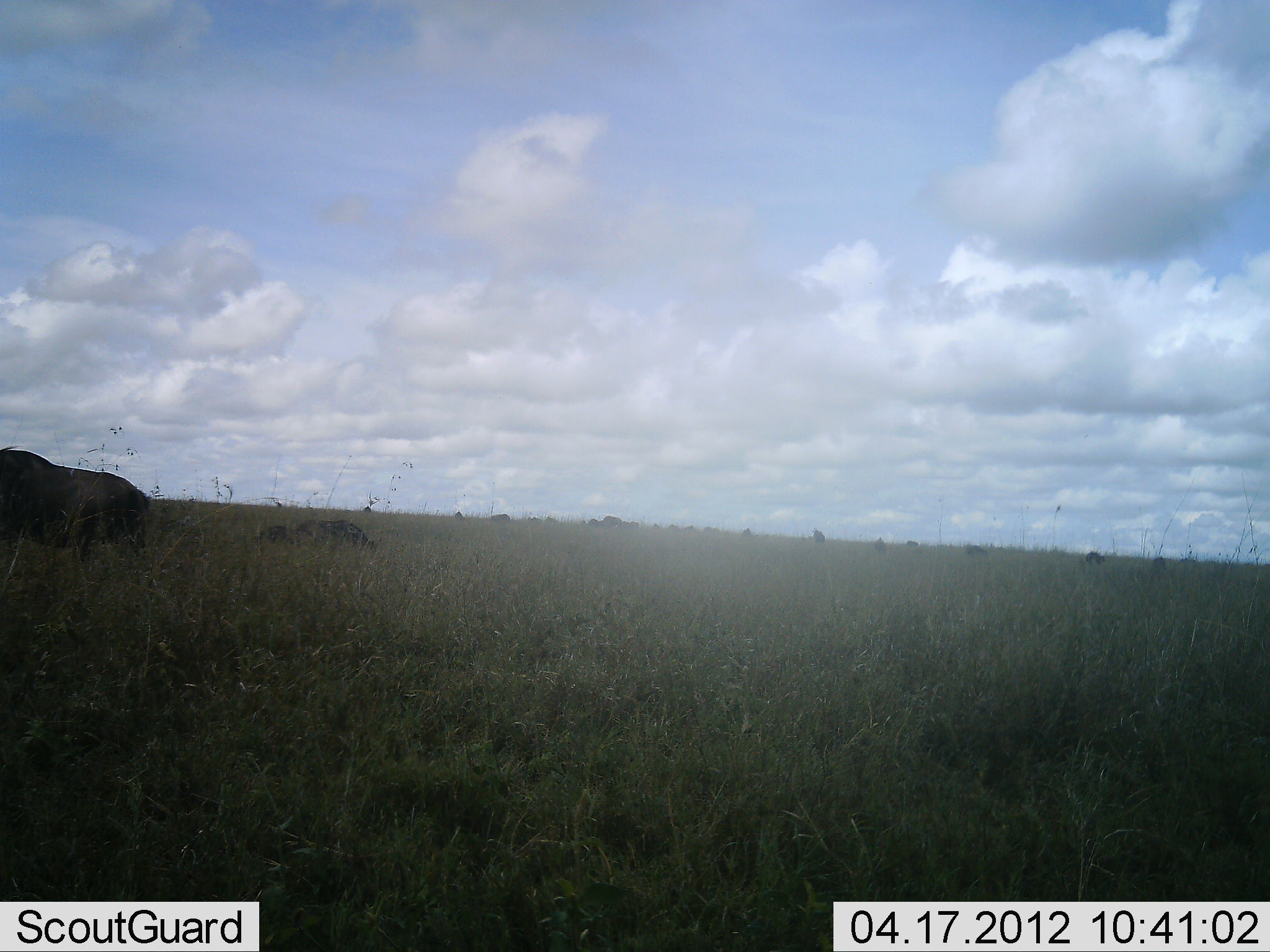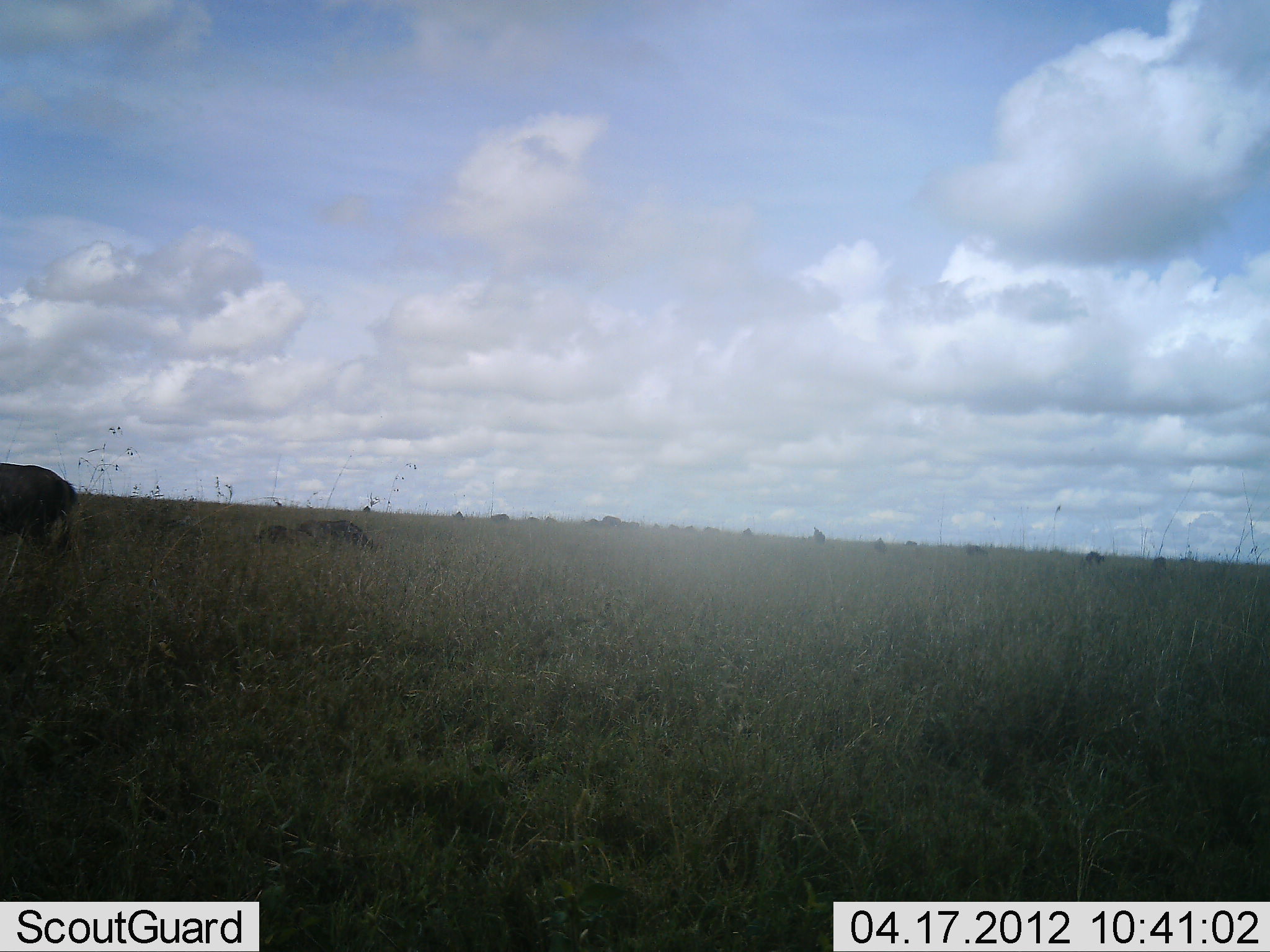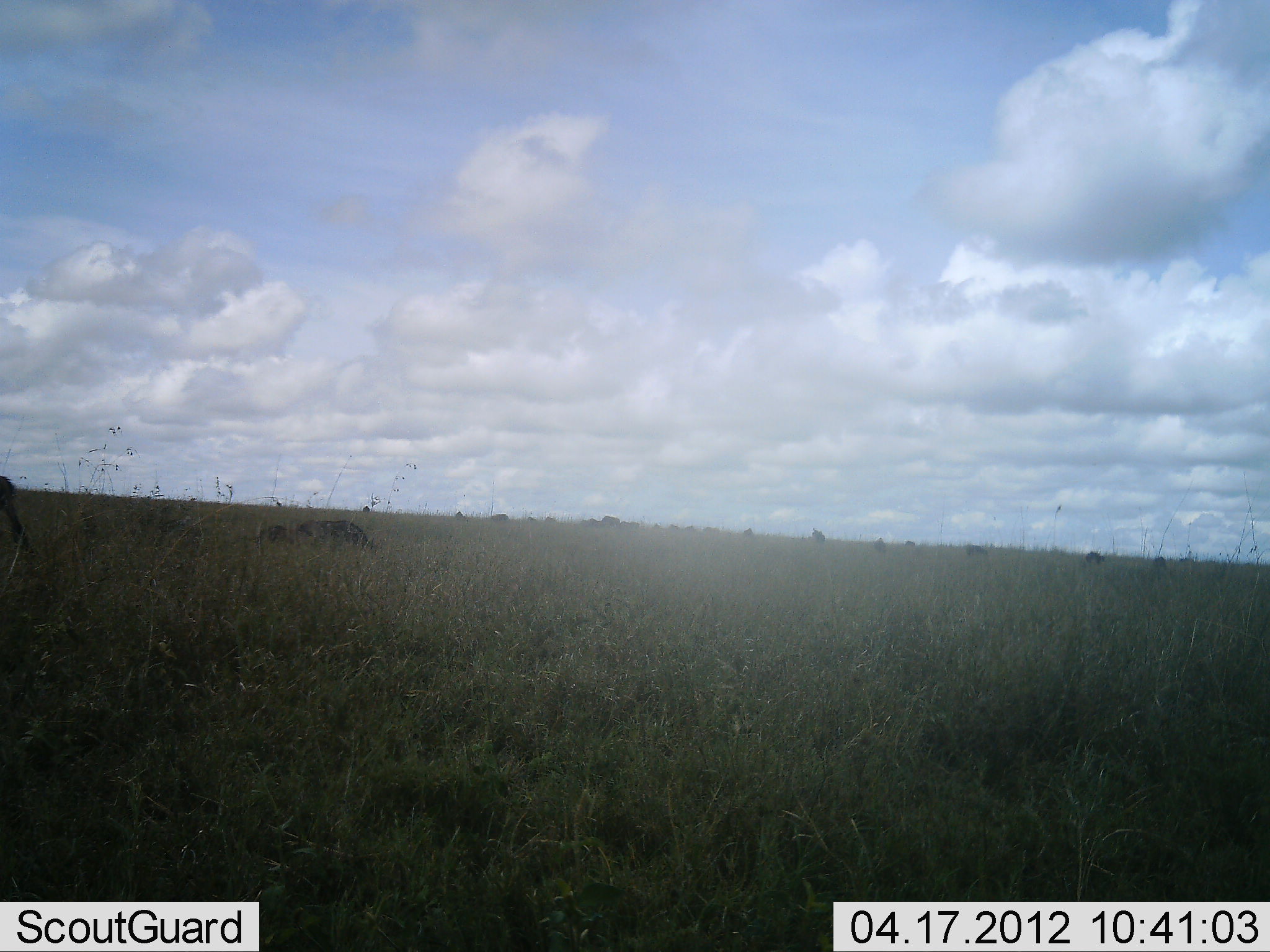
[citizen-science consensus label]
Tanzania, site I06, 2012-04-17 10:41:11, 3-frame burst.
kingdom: Animalia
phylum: Chordata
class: Mammalia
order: Artiodactyla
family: Bovidae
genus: Connochaetes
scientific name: Connochaetes taurinus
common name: blue wildebeest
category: wildebeest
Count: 1.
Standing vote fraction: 13%.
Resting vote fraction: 13%.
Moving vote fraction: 93%.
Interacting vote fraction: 0%.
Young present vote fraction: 0%.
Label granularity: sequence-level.